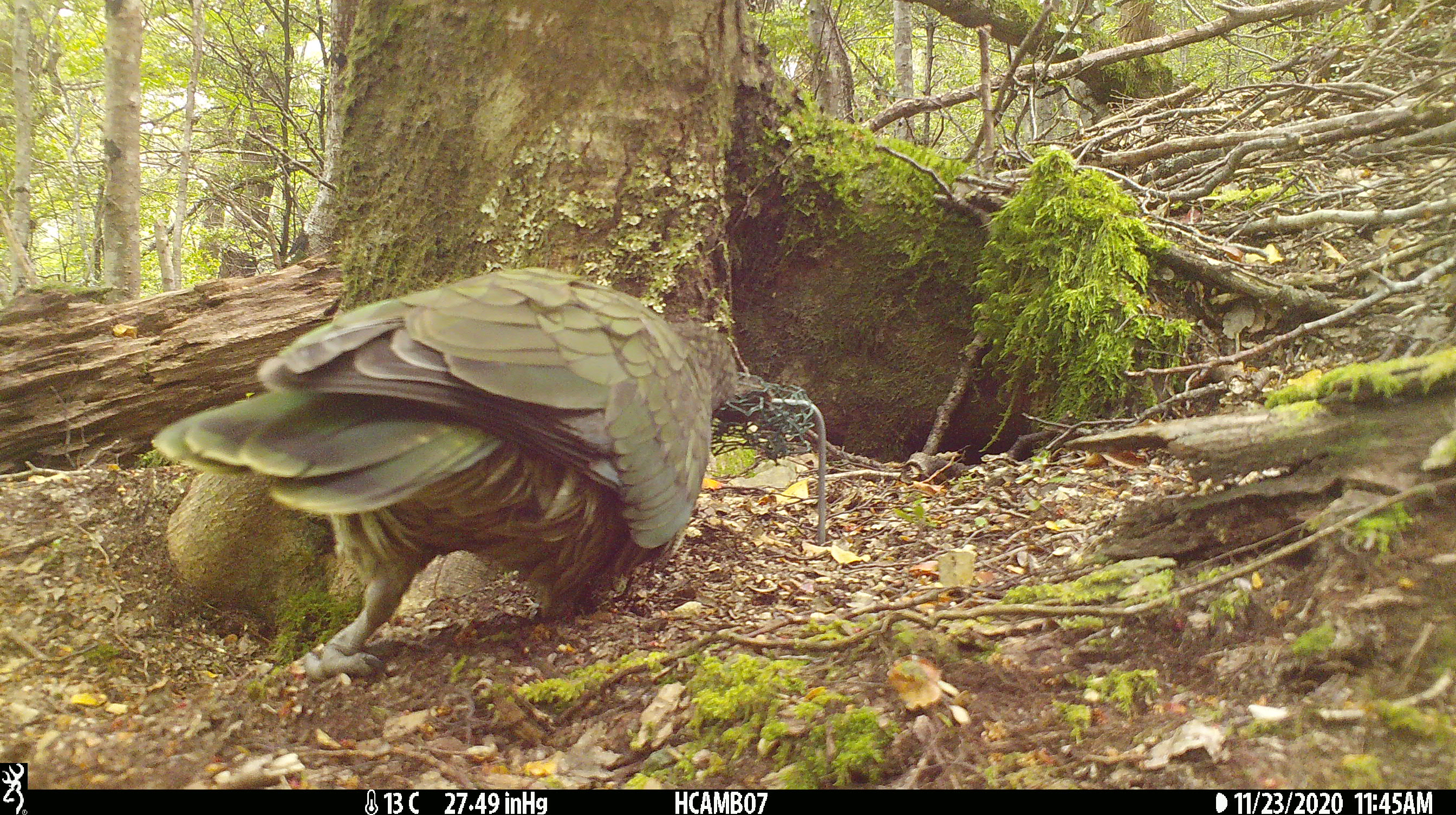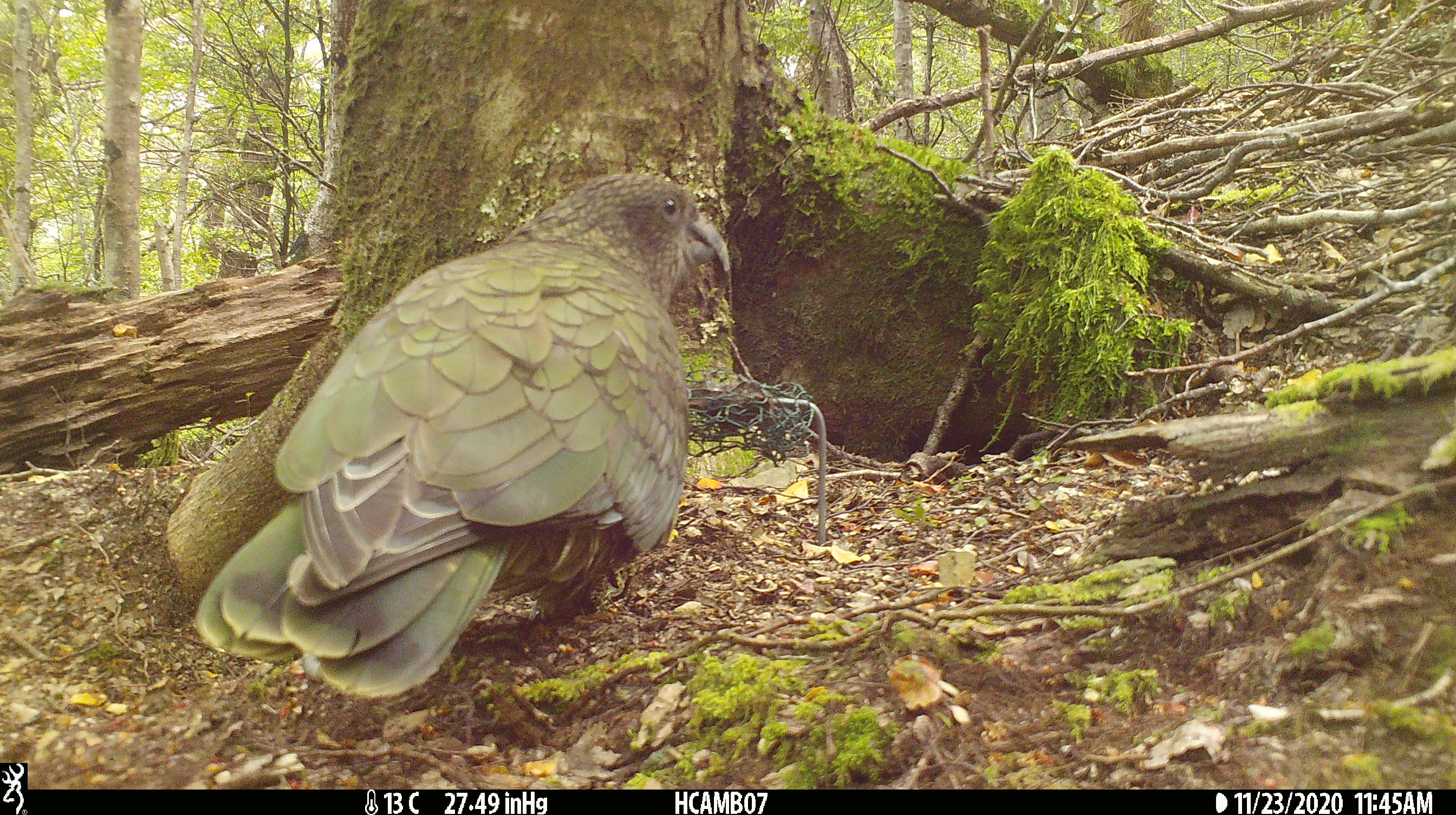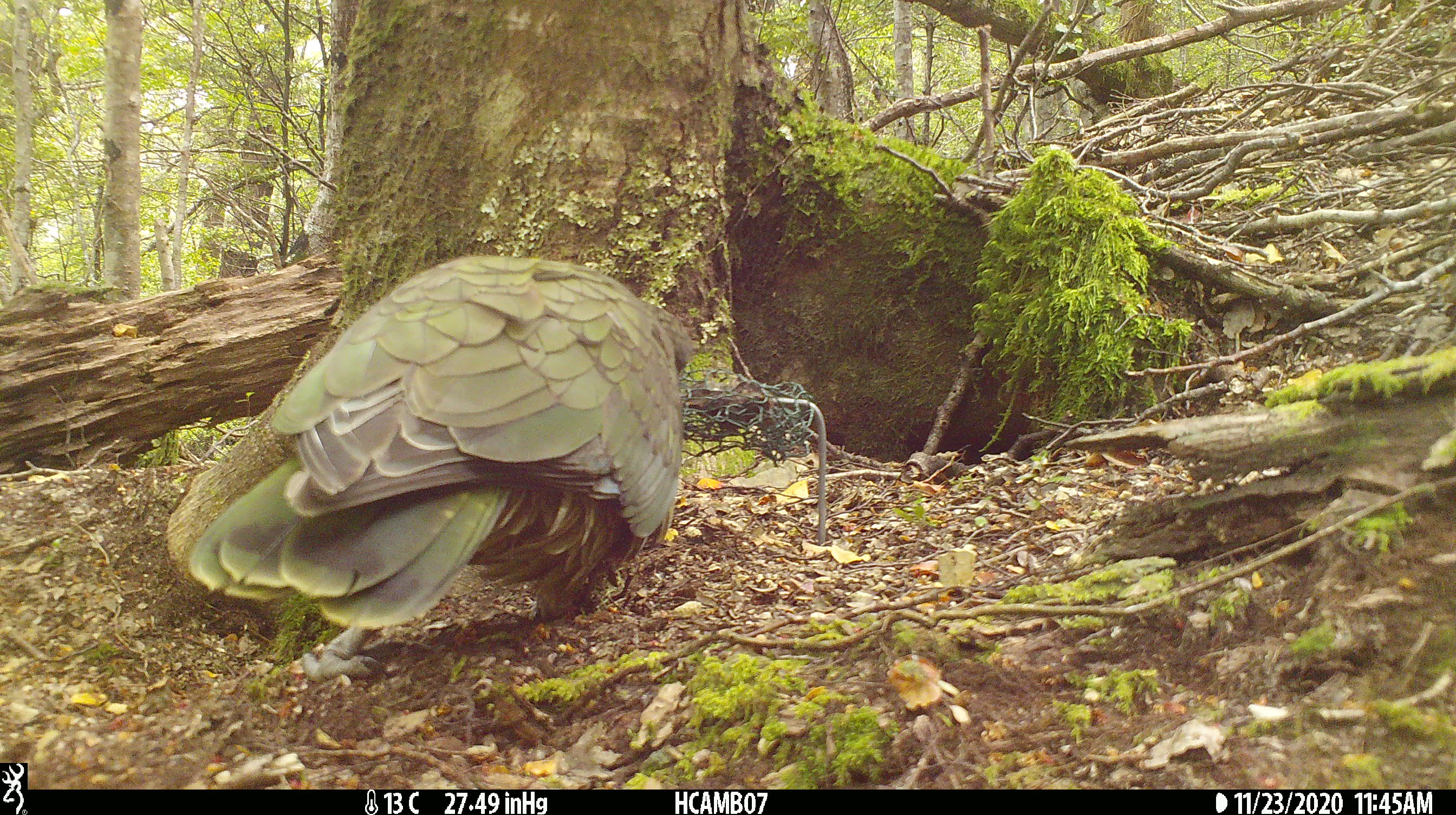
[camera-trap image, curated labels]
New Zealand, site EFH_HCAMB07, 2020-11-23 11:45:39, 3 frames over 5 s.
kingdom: Animalia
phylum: Chordata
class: Aves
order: Psittaciformes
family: Strigopidae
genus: Nestor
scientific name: Nestor notabilis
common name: kea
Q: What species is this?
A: Kea (Nestor notabilis).